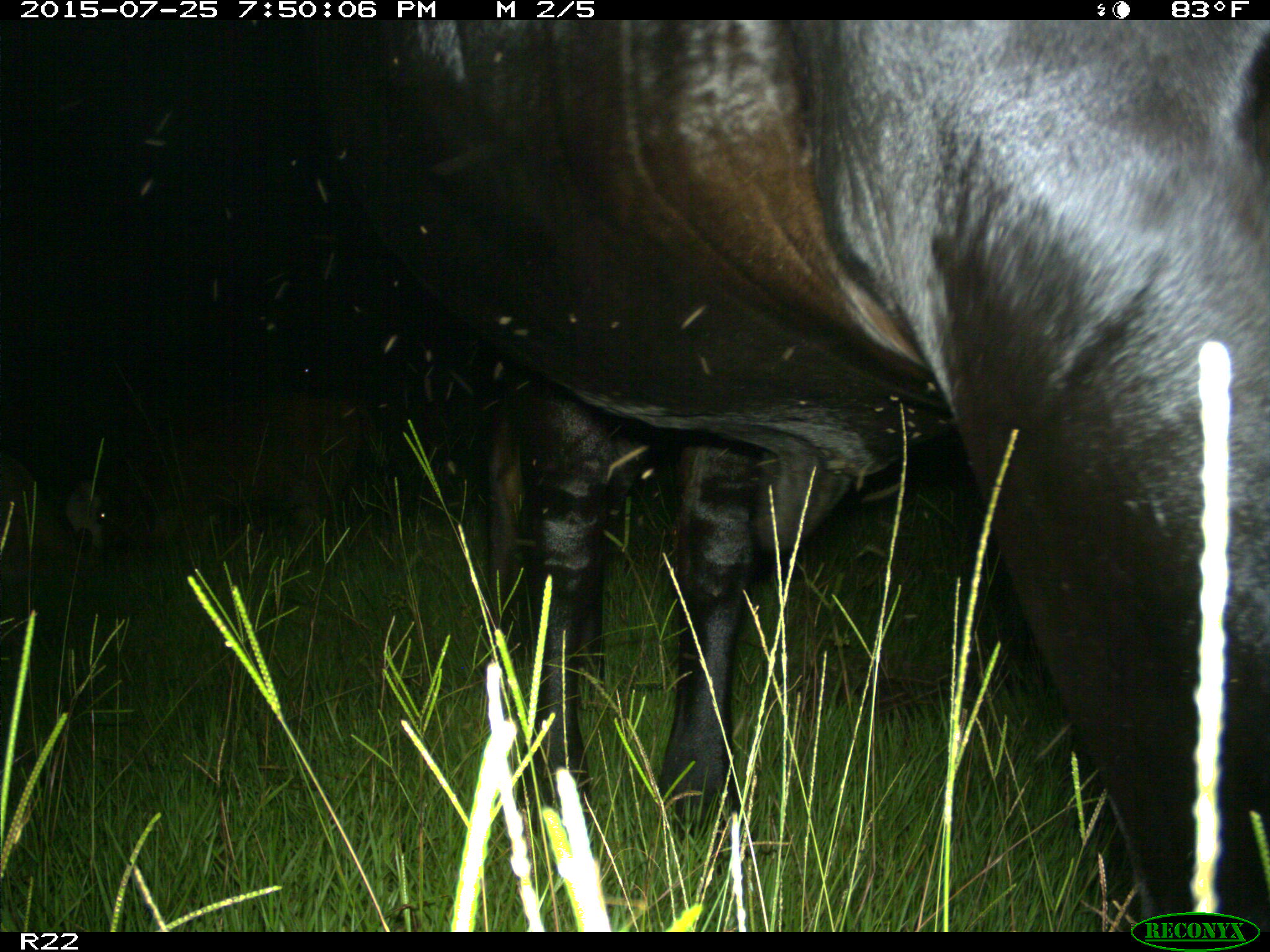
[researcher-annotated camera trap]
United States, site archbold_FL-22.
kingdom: Animalia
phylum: Chordata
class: Mammalia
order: Artiodactyla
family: Bovidae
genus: Bos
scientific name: Bos taurus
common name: domestic cow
Bos taurus (domestic cow).